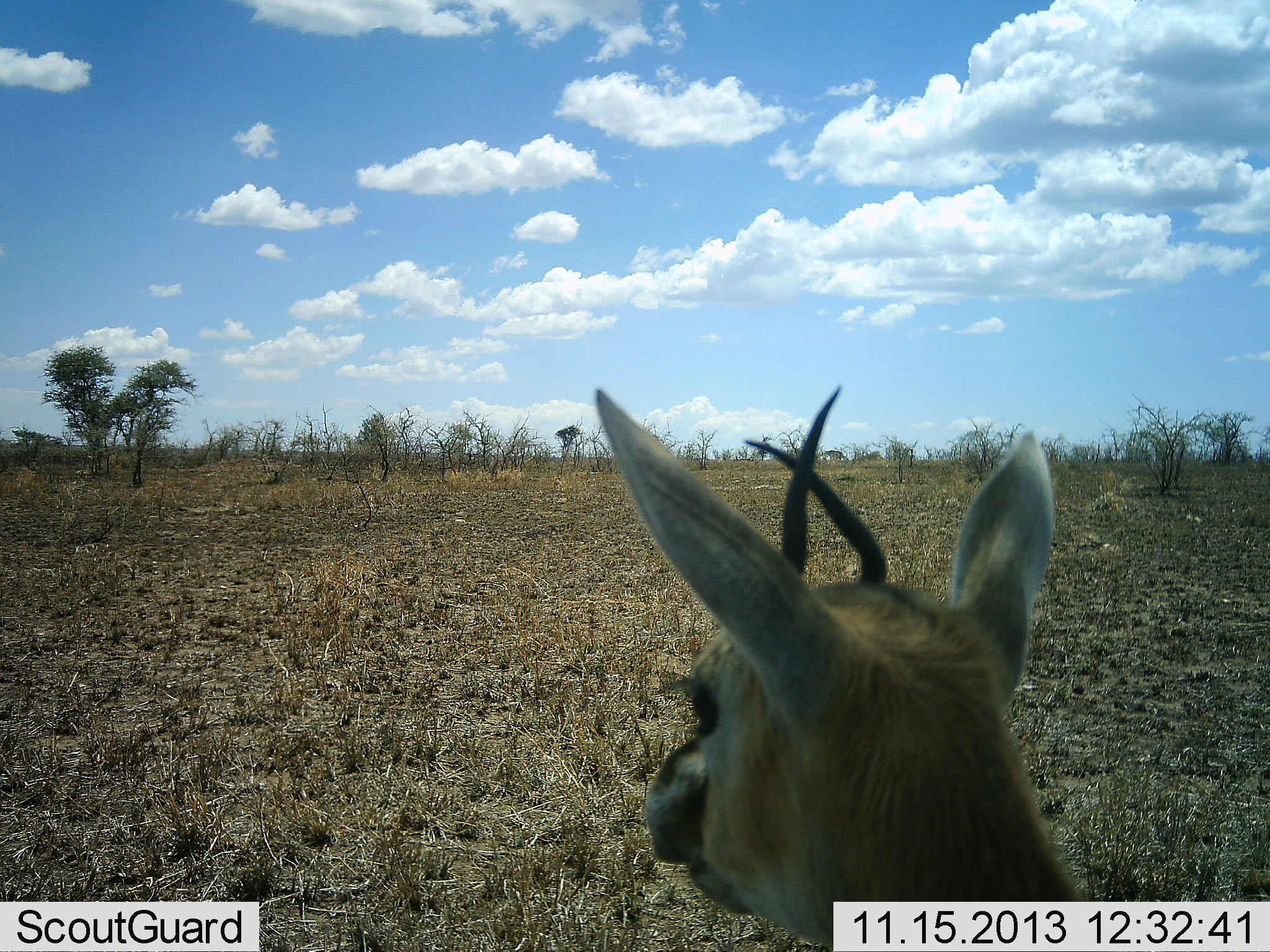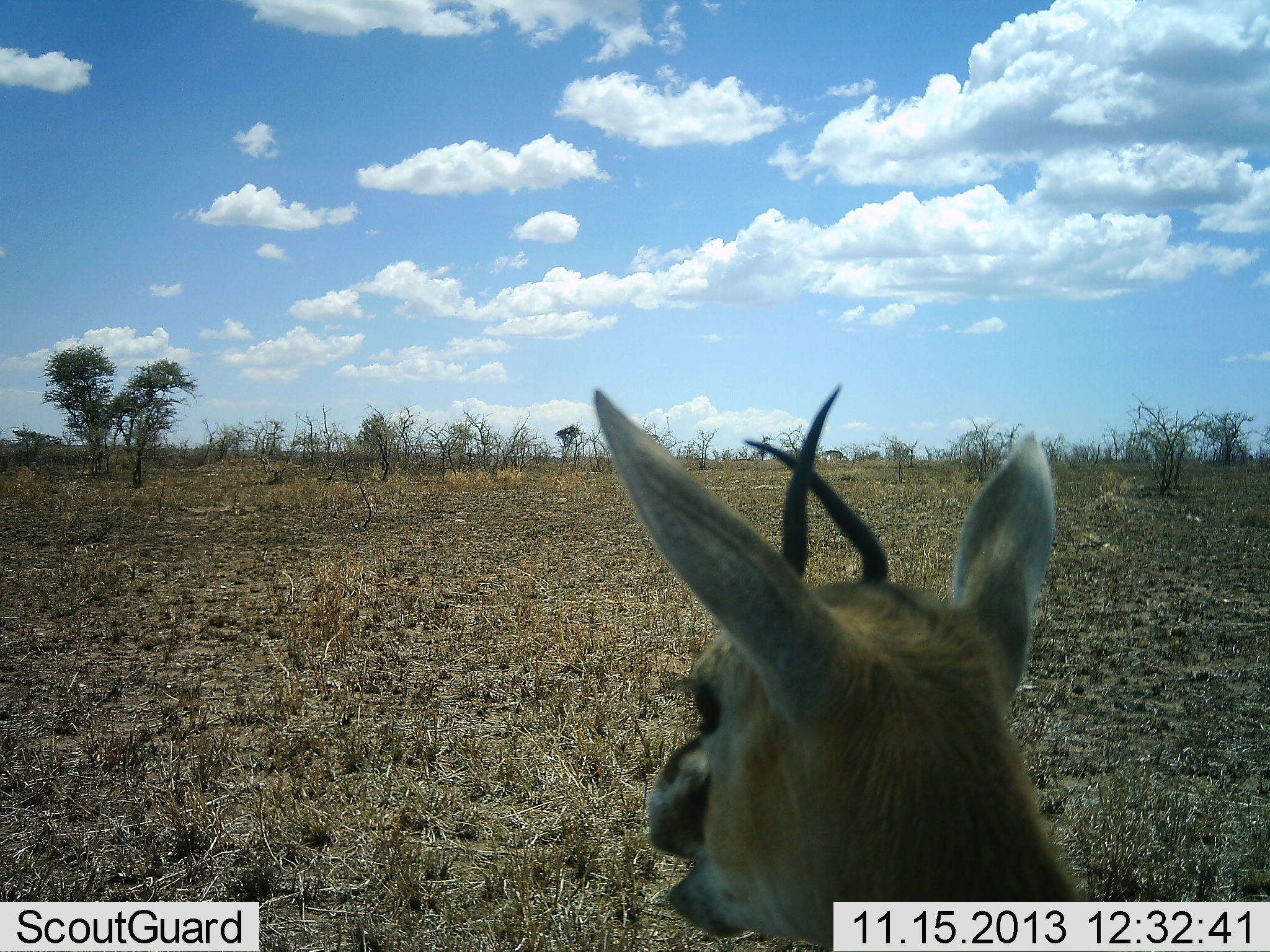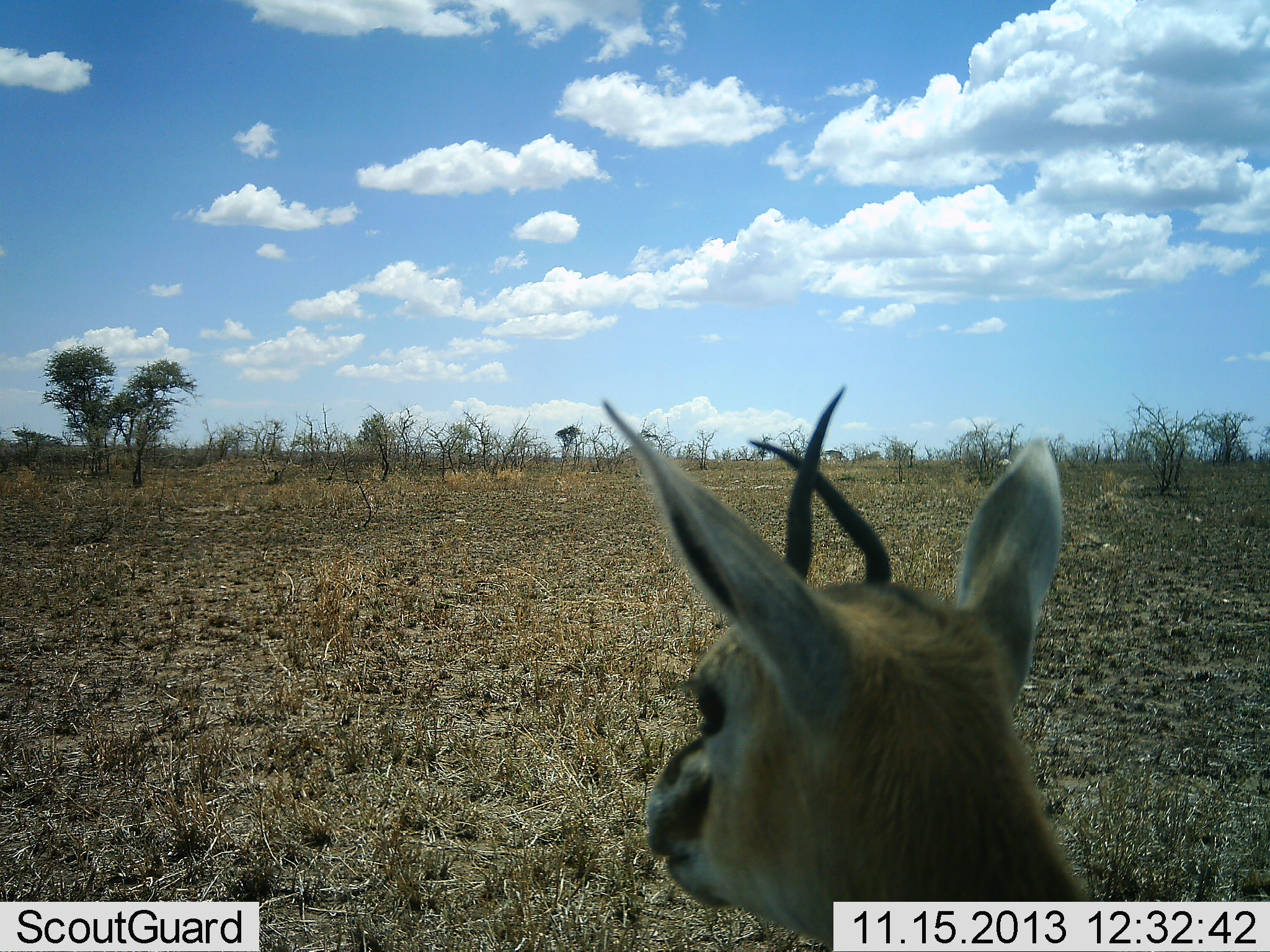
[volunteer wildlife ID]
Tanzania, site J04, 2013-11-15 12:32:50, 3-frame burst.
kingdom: Animalia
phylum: Chordata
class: Mammalia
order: Artiodactyla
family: Bovidae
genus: Eudorcas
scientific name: Eudorcas thomsonii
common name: thomson's gazelle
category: gazellethomsons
Gazellethomsons (thomson's gazelle) (Eudorcas thomsonii), count 1. Behavior (volunteer vote fractions): standing 100%, resting 0%, moving 0%, interacting 0%. Young present (vote fraction): 0%. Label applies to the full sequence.